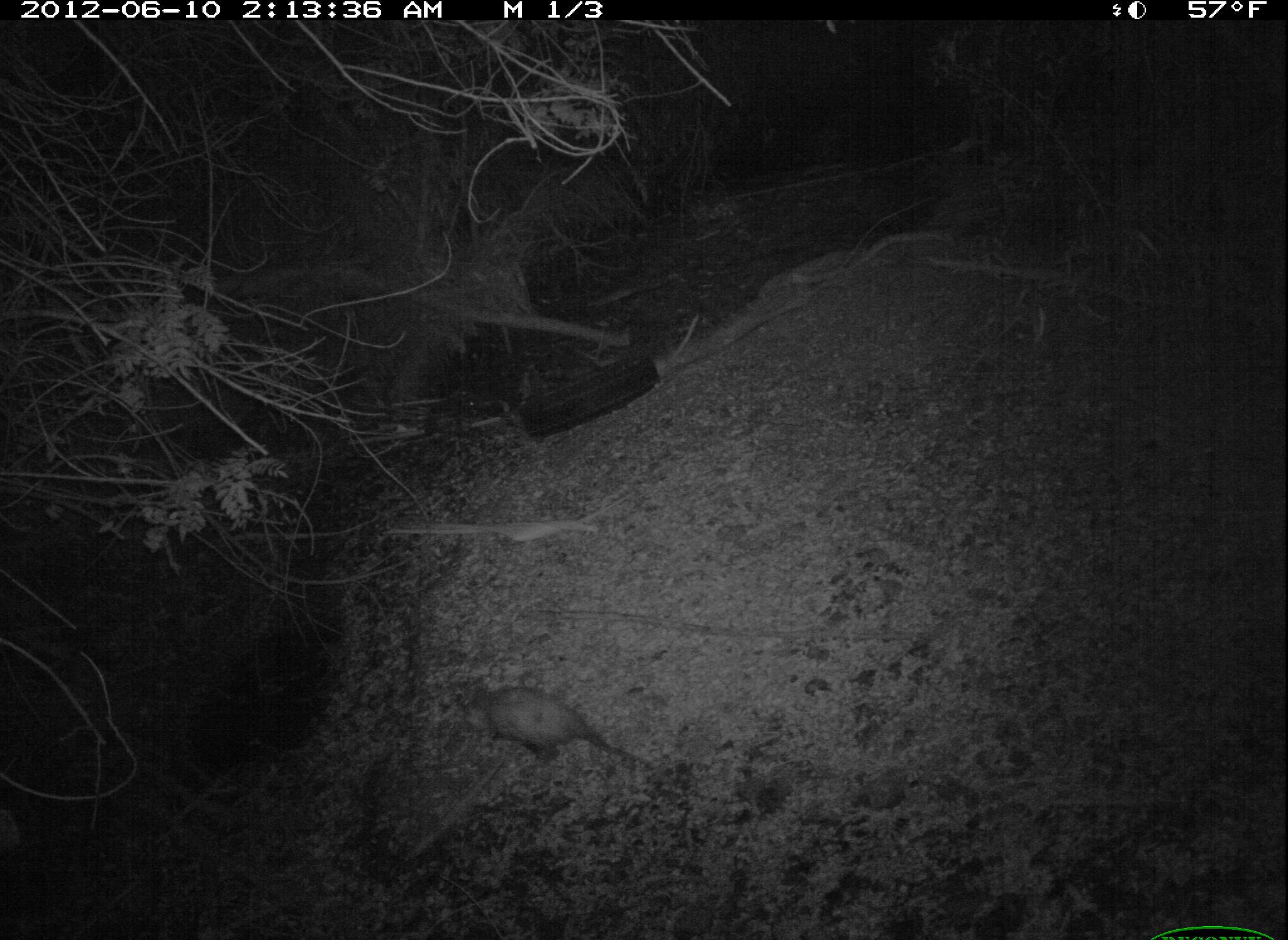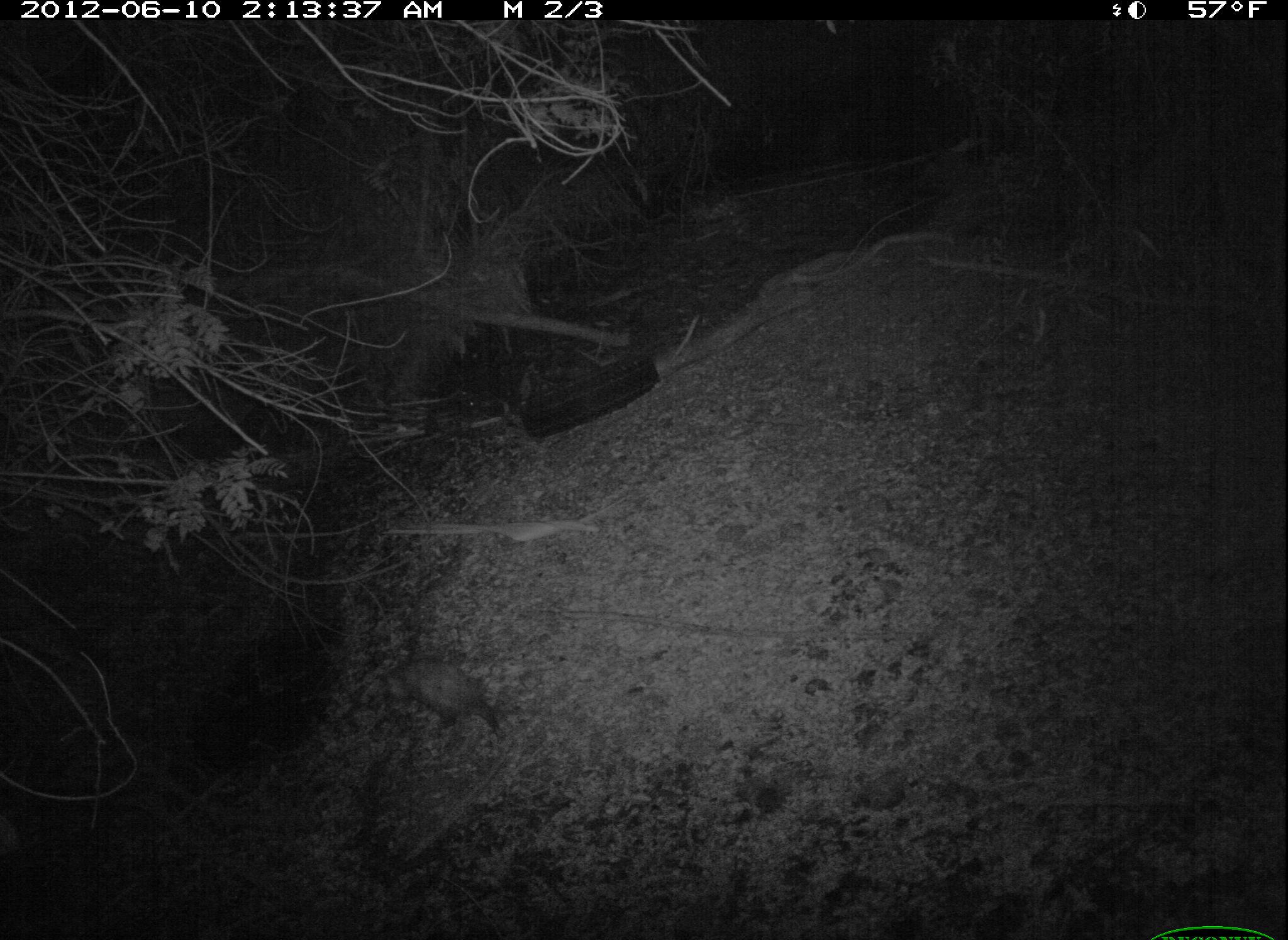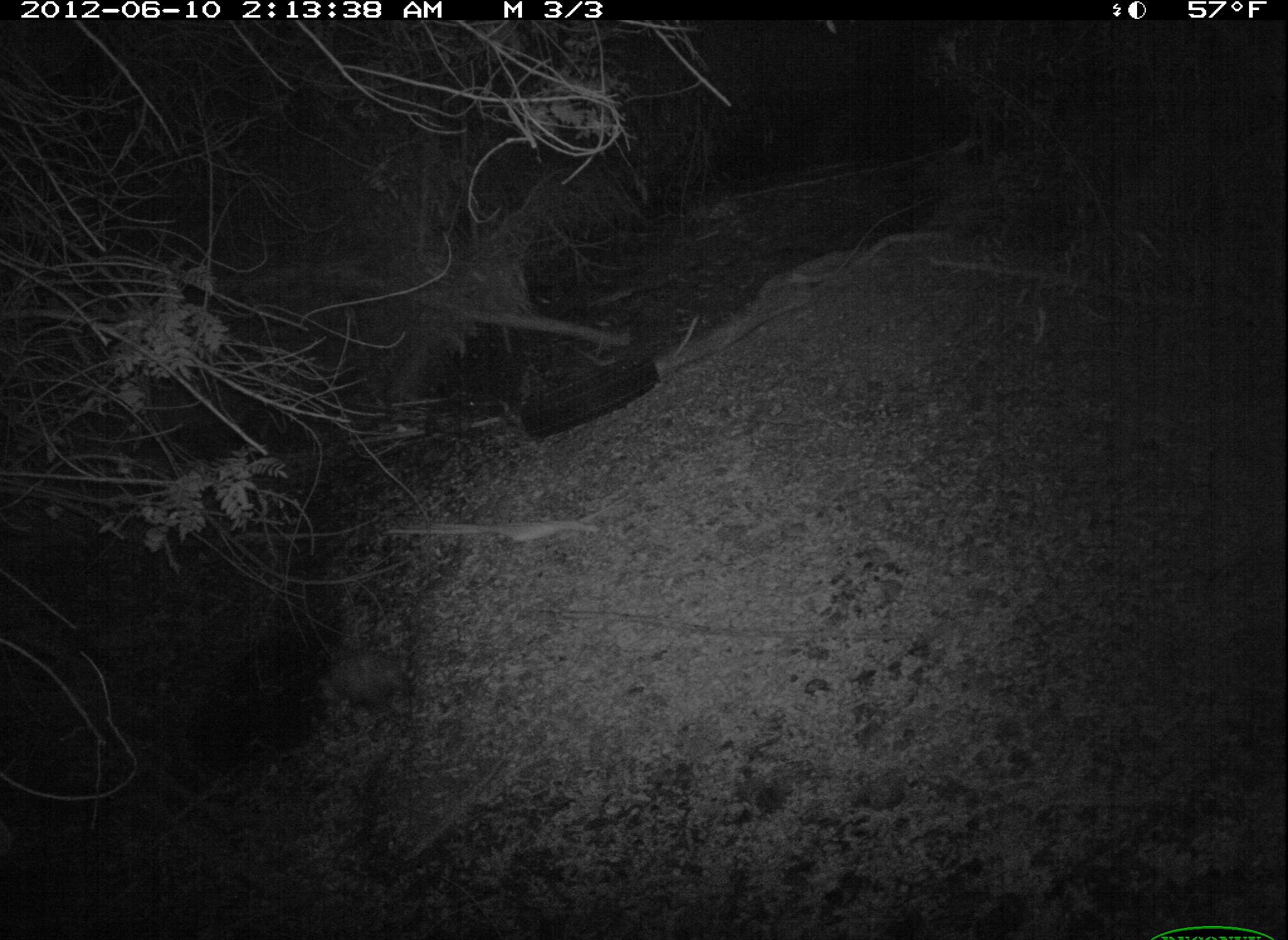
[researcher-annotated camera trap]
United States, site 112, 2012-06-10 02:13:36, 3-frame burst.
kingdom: Animalia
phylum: Chordata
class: Mammalia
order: Didelphimorphia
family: Didelphidae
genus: Didelphis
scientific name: Didelphis virginiana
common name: virginia opossum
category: opossum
Opossum (virginia opossum) (Didelphis virginiana).